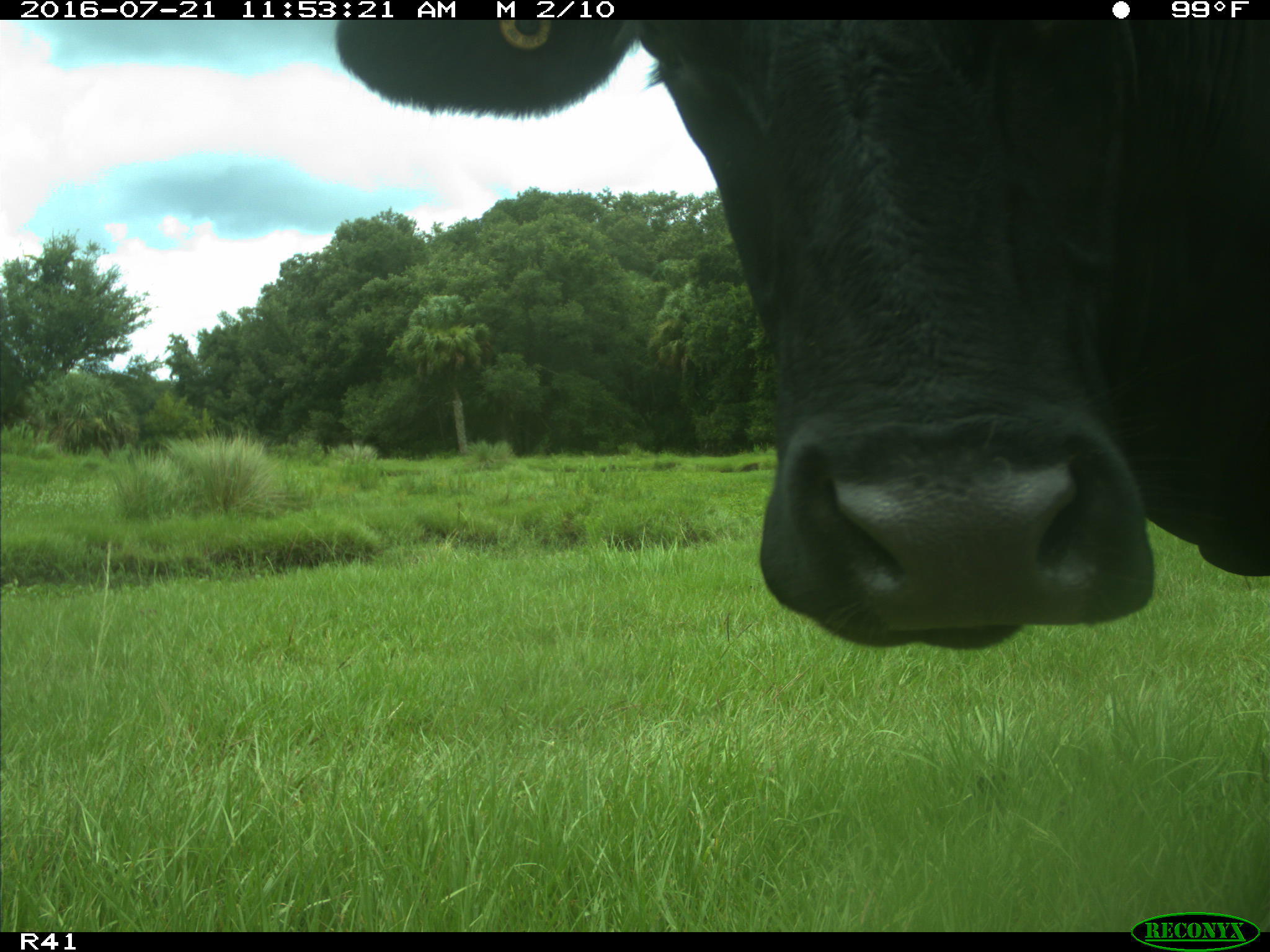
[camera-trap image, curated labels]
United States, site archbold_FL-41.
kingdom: Animalia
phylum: Chordata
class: Mammalia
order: Artiodactyla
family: Bovidae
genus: Bos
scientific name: Bos taurus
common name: domestic cow